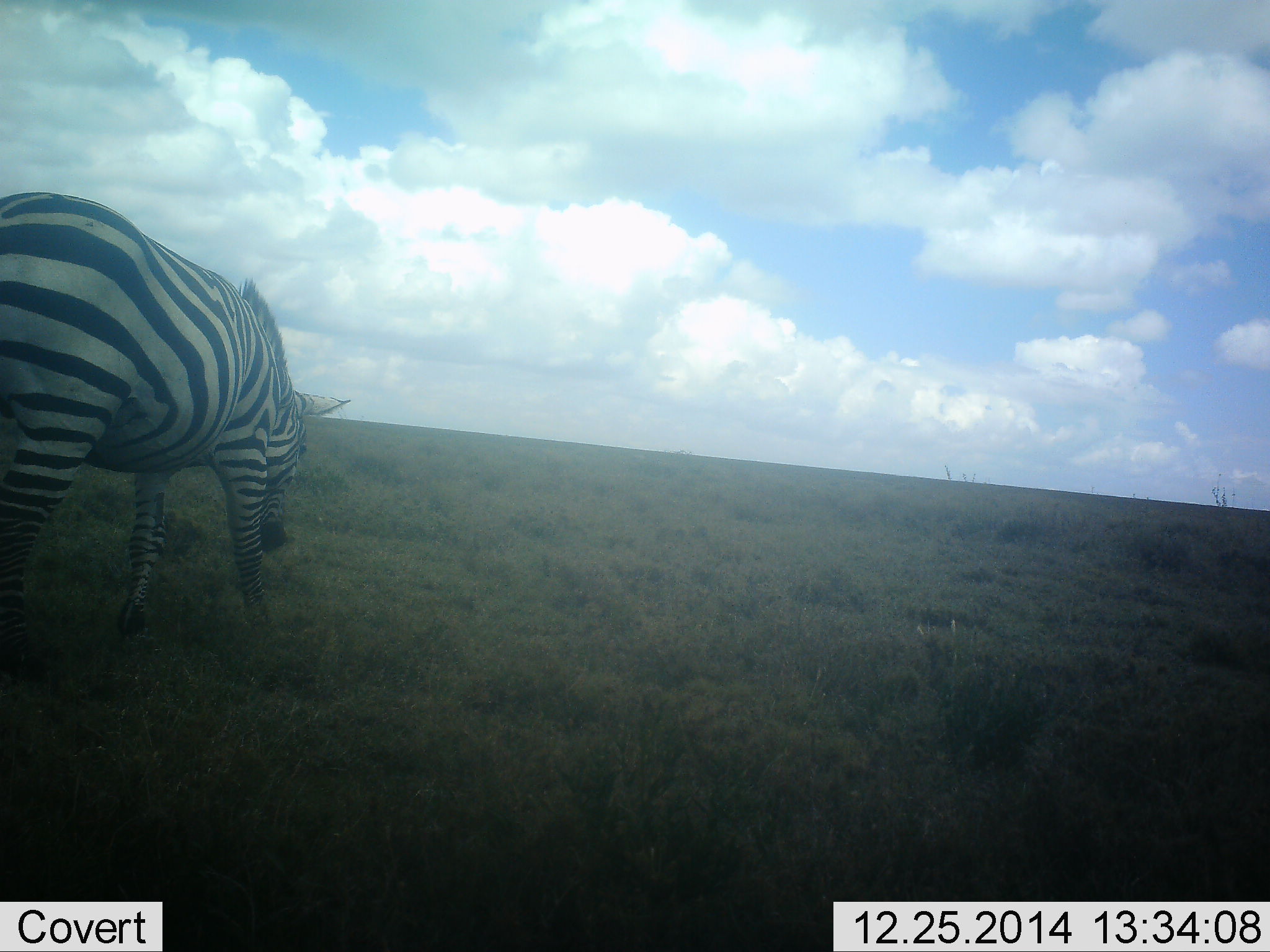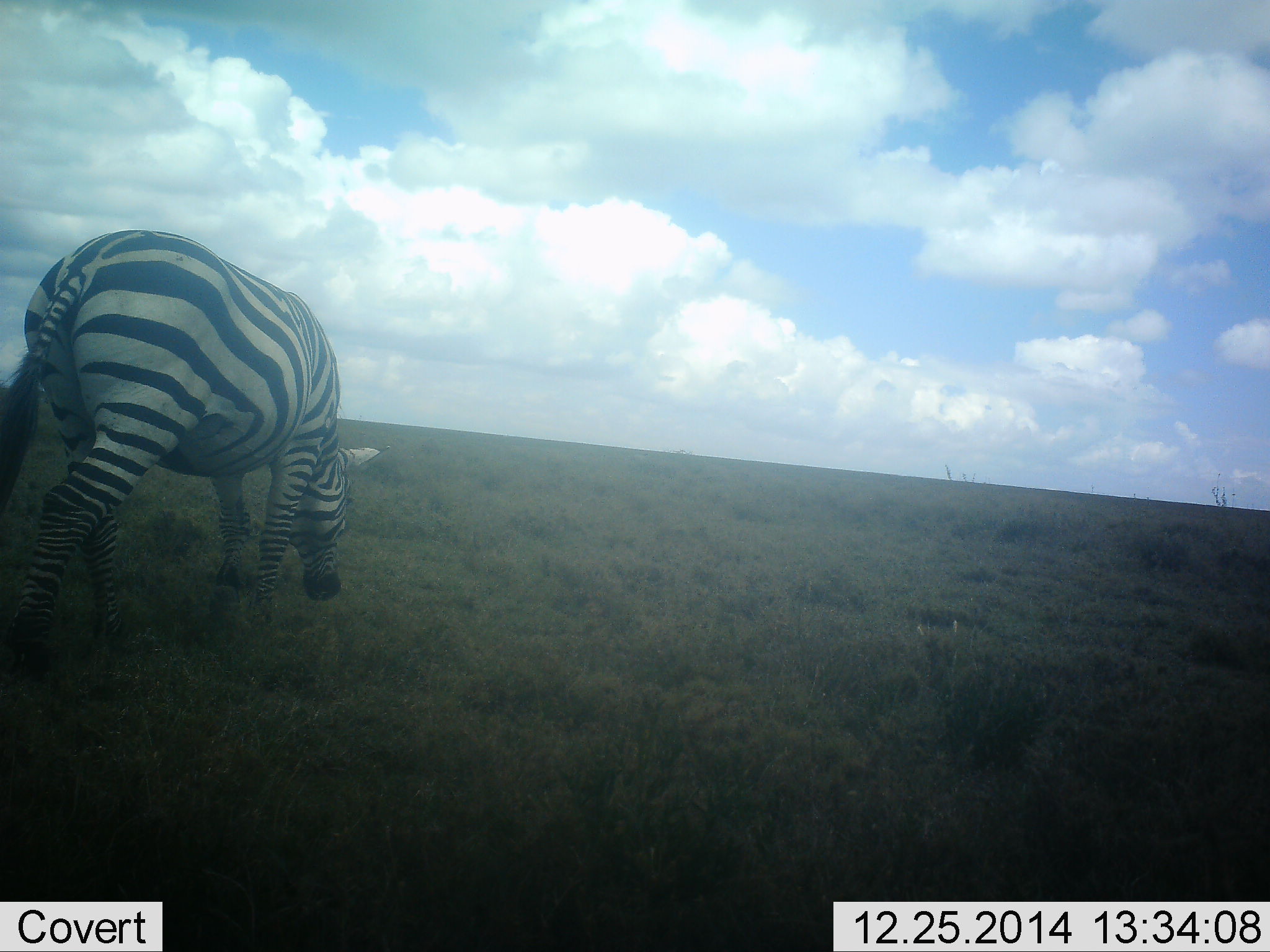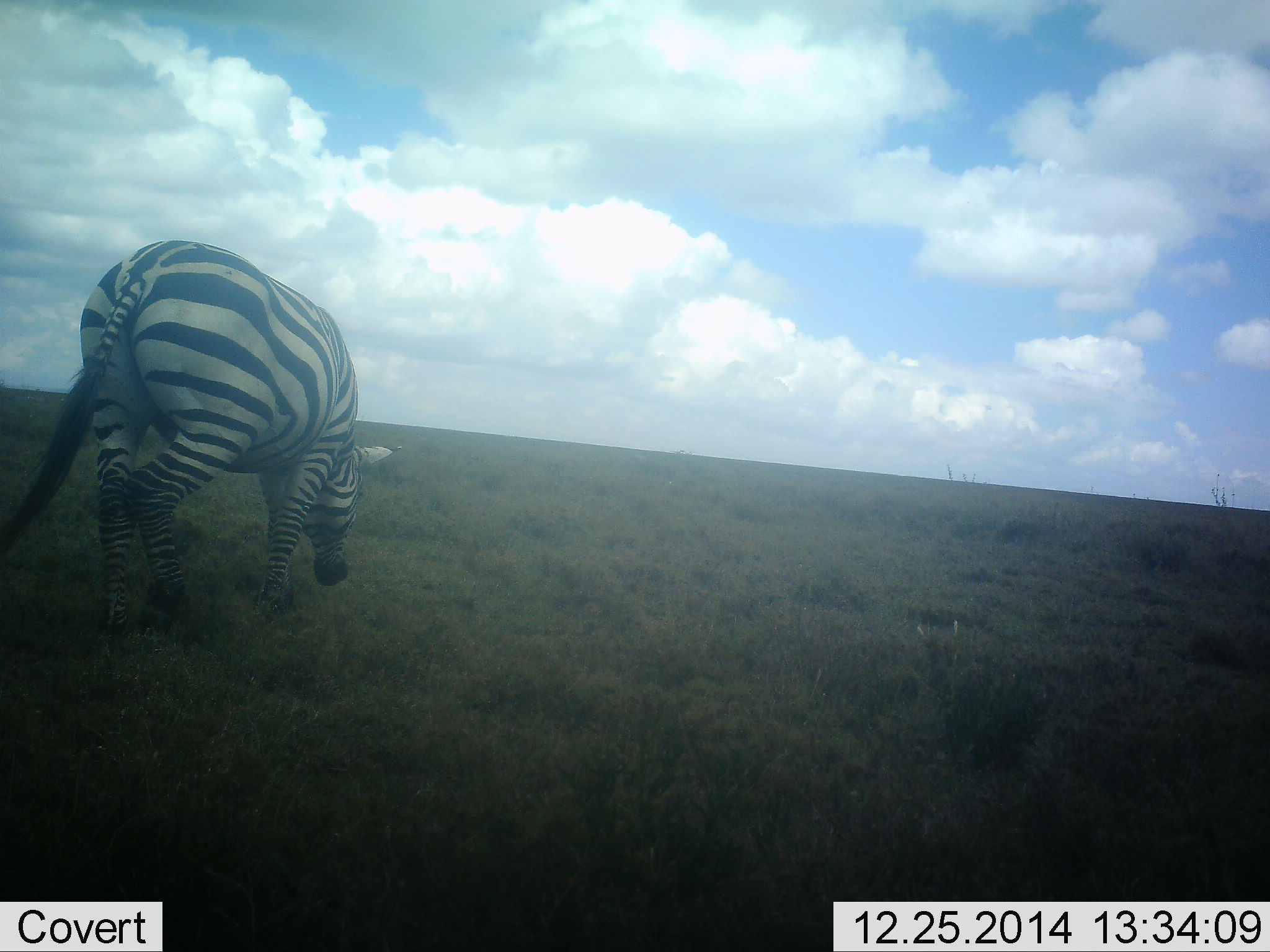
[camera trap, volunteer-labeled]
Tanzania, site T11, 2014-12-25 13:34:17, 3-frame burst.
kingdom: Animalia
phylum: Chordata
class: Mammalia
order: Perissodactyla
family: Equidae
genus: Equus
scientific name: Equus quagga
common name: plains zebra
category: zebra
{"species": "zebra (plains zebra) (Equus quagga)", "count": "1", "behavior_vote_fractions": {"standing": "0%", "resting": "0%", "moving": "80%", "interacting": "0%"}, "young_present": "0%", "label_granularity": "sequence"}